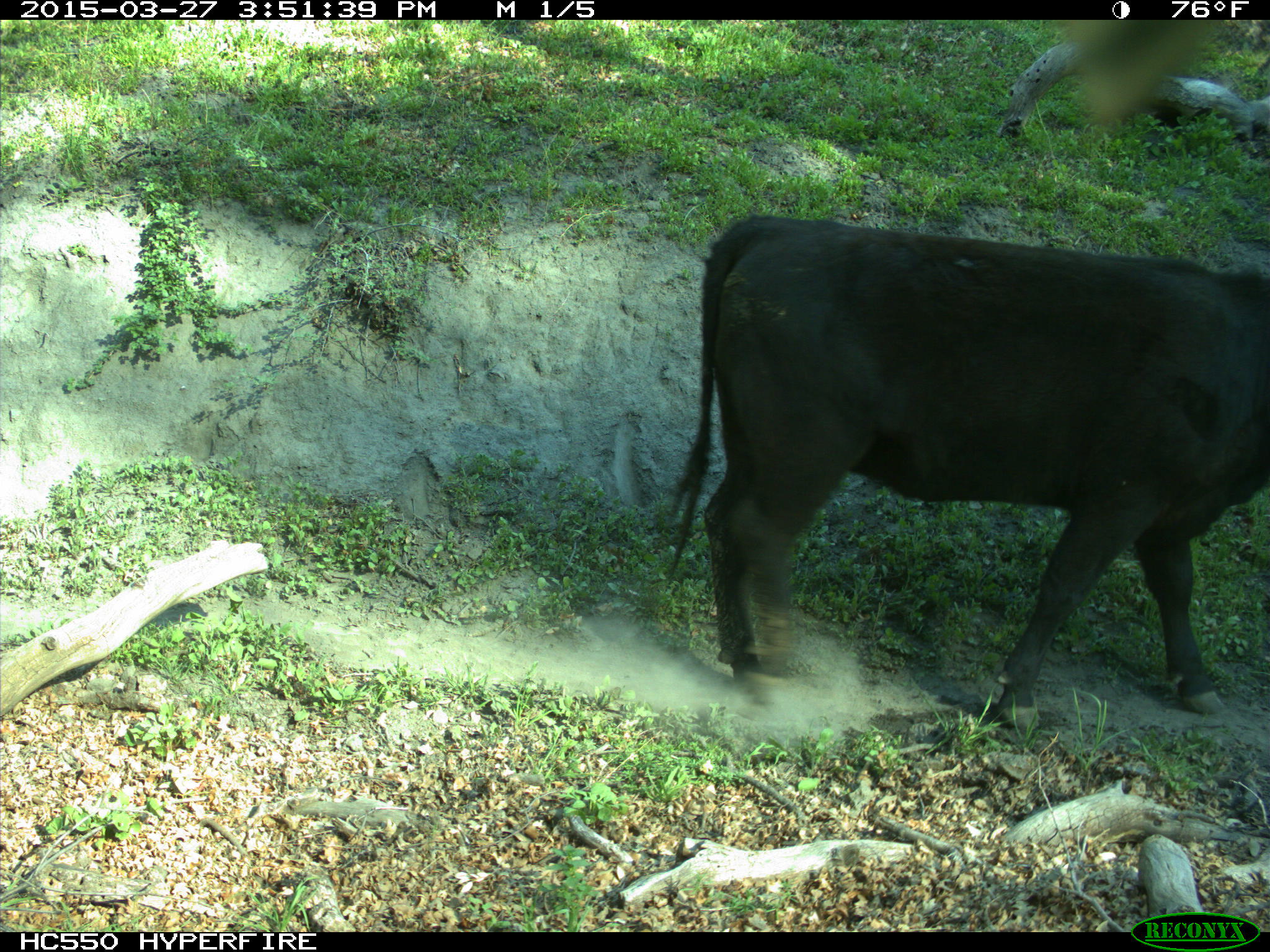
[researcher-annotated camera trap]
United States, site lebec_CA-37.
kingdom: Animalia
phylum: Chordata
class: Mammalia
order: Artiodactyla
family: Bovidae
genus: Bos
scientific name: Bos taurus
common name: domestic cow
Bos taurus (domestic cow).